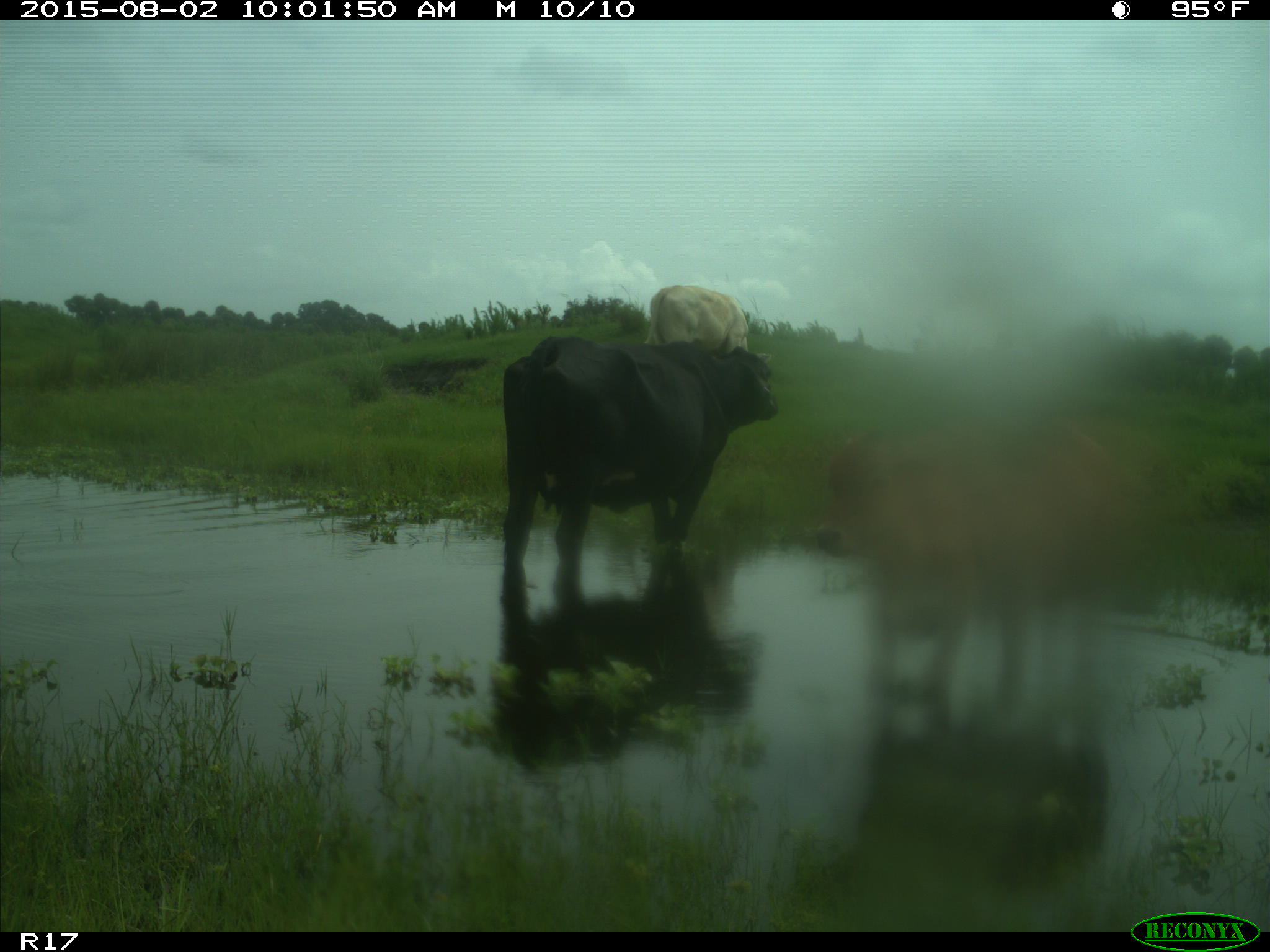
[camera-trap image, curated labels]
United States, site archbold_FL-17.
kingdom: Animalia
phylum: Chordata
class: Mammalia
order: Artiodactyla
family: Bovidae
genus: Bos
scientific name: Bos taurus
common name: domestic cow